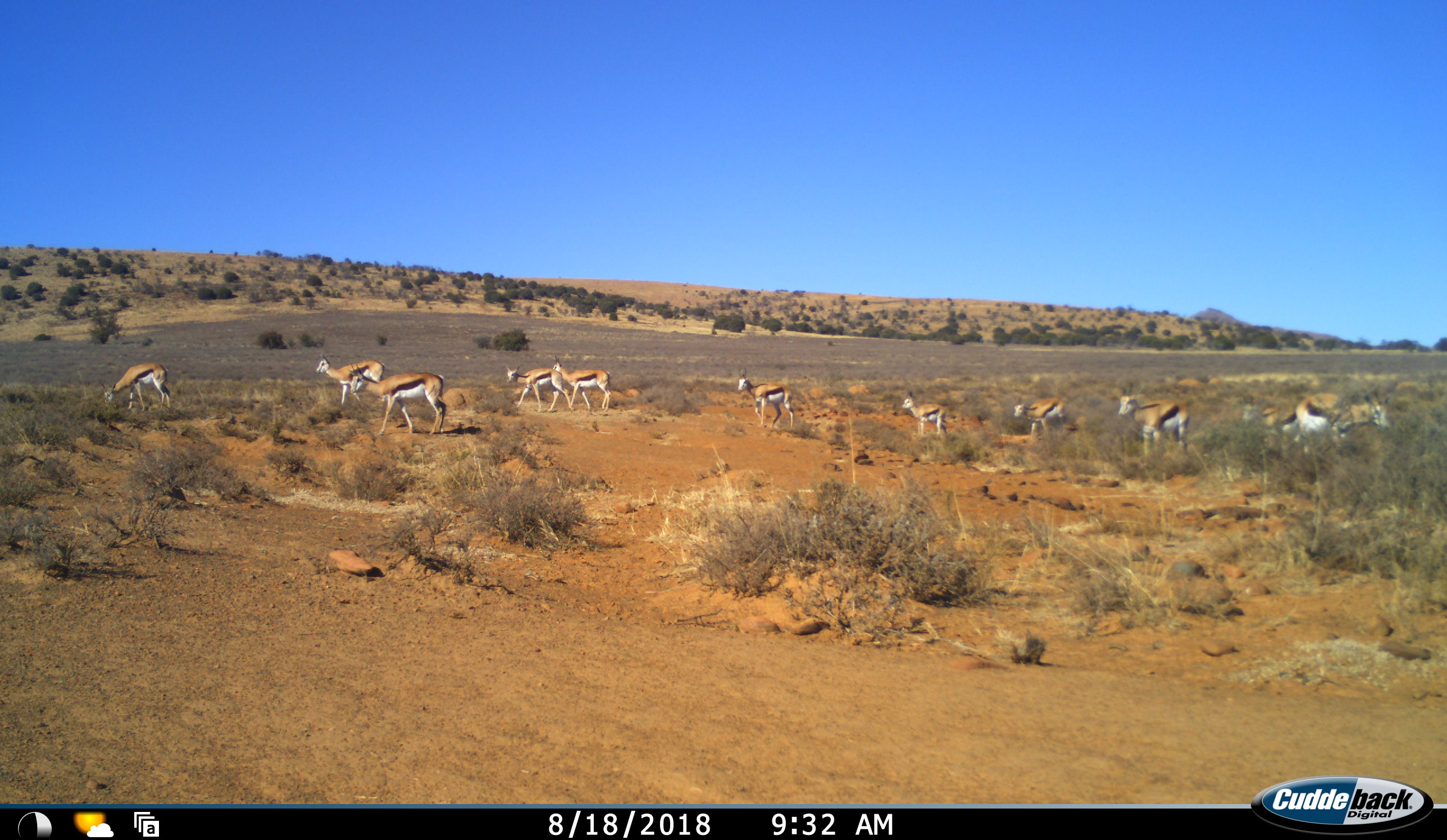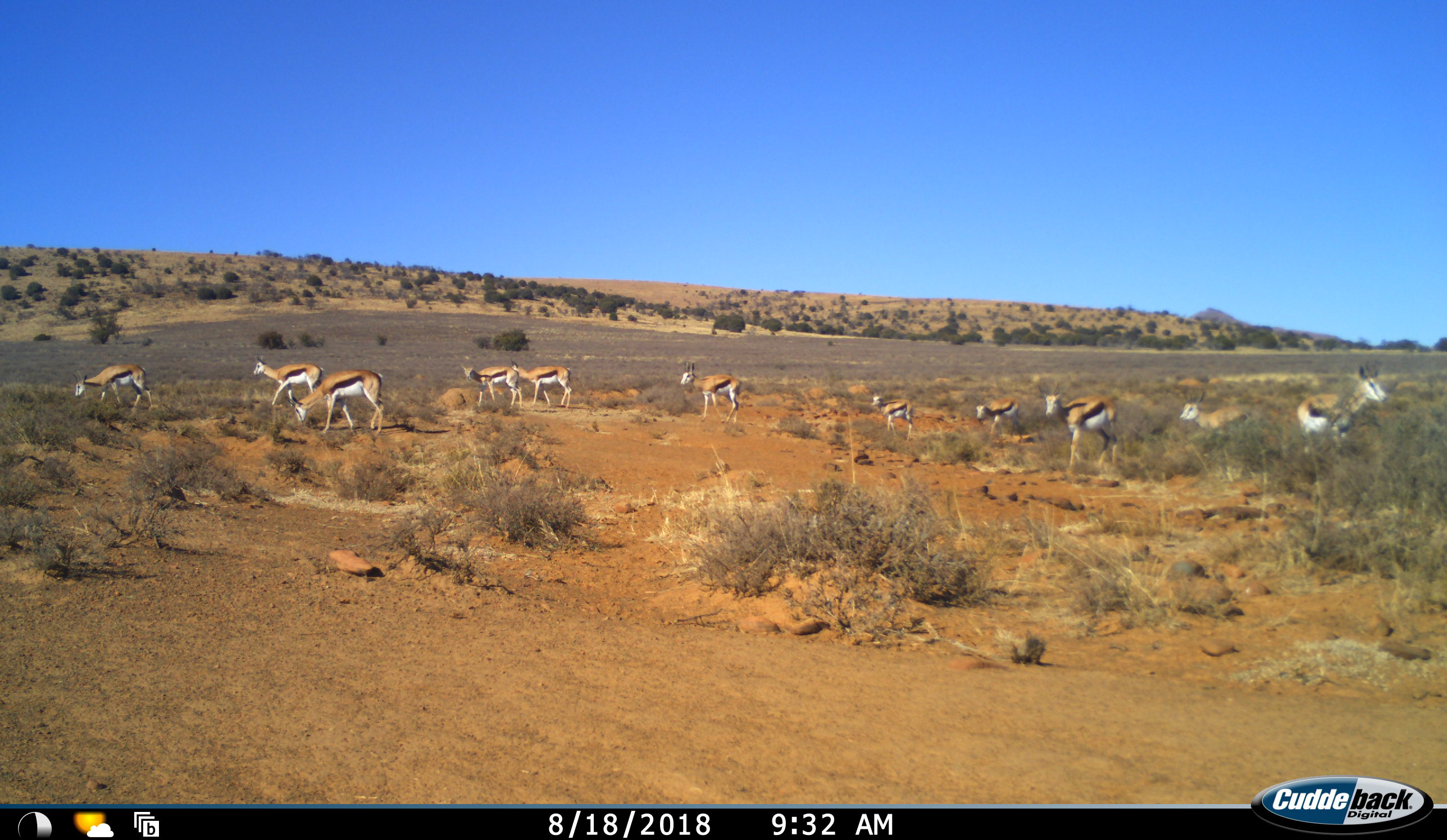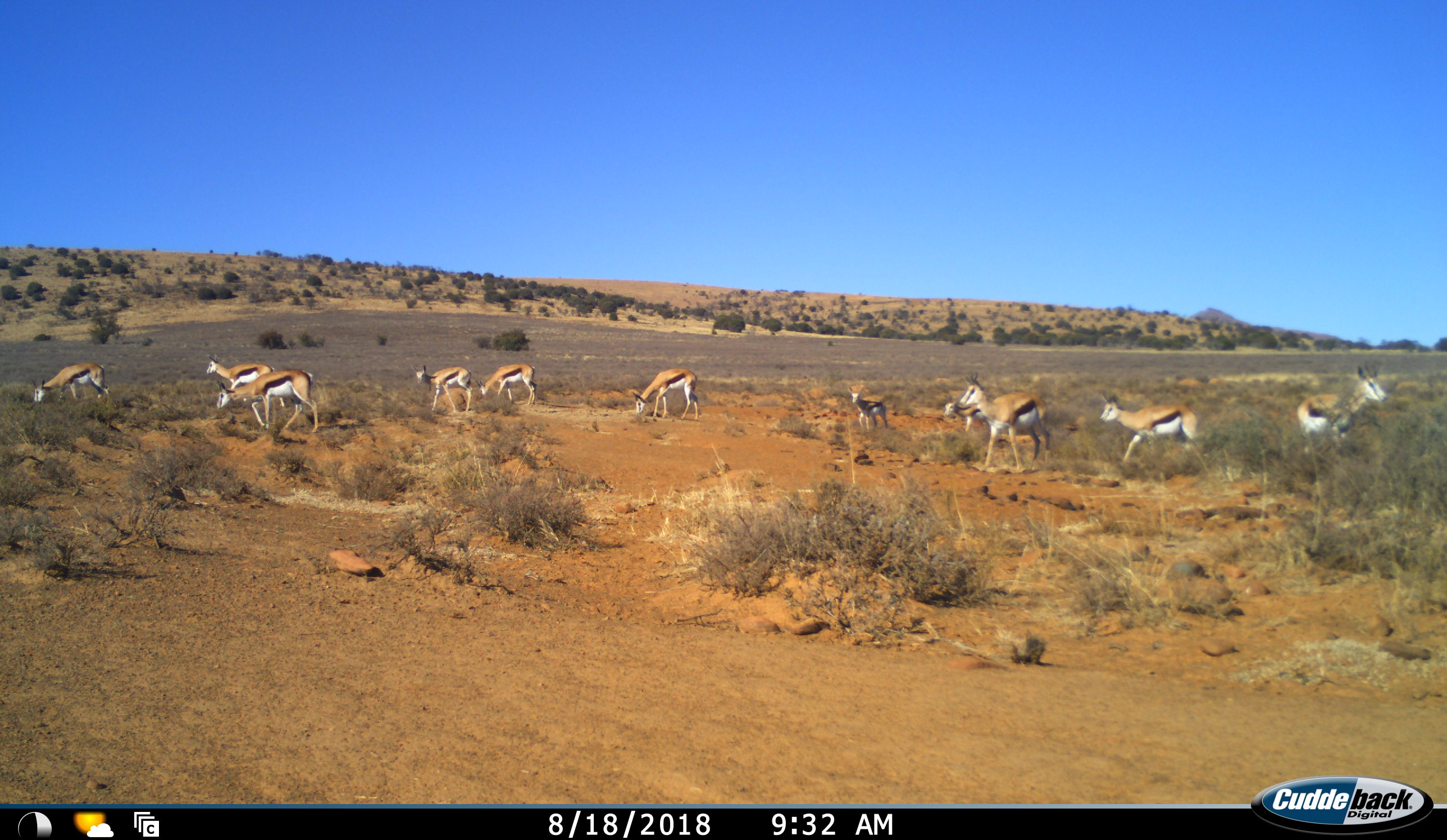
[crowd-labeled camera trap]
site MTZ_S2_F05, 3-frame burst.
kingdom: Animalia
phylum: Chordata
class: Mammalia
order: Artiodactyla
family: Bovidae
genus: Antidorcas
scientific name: Antidorcas marsupialis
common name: springbok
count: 11-50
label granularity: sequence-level